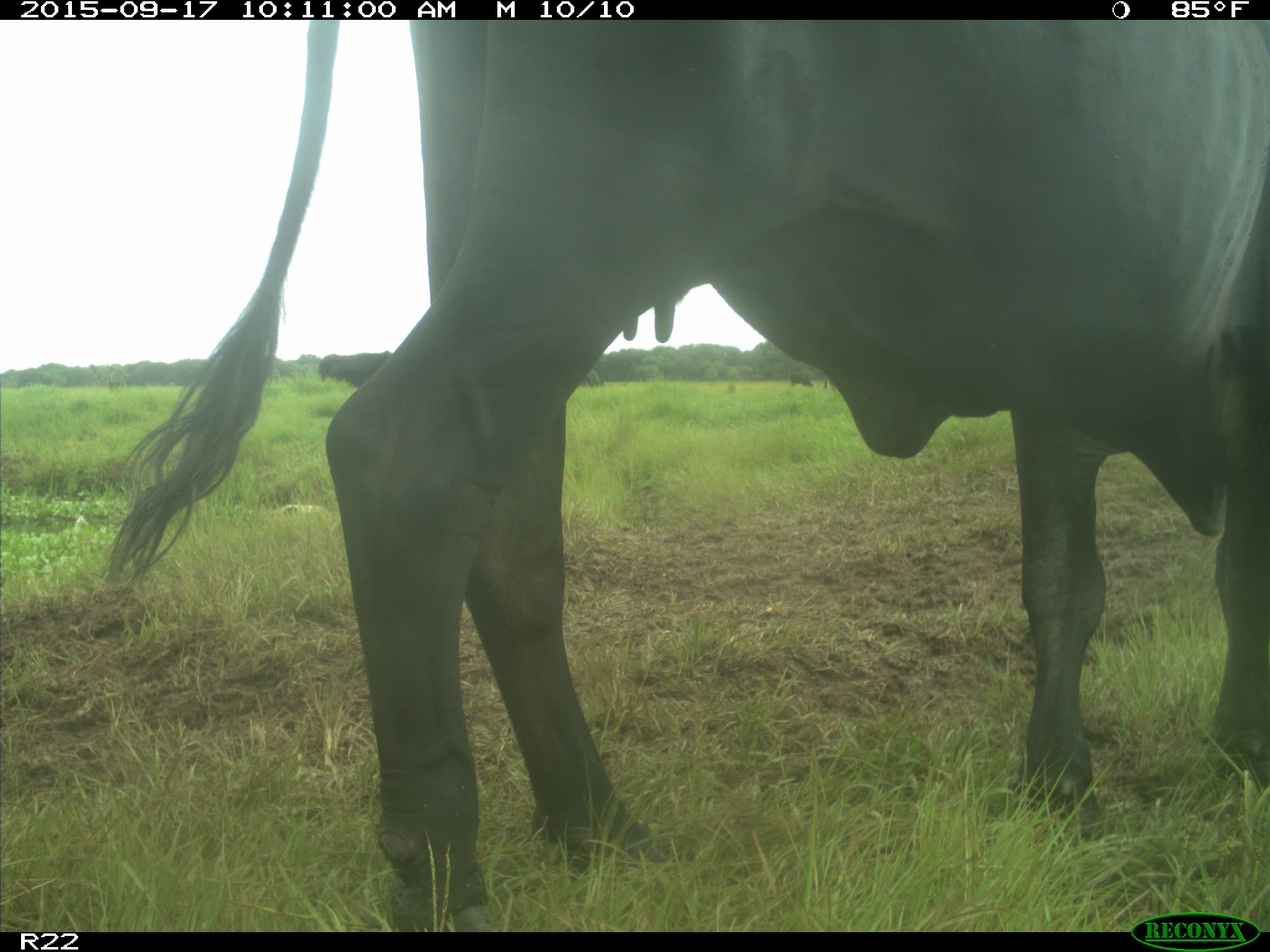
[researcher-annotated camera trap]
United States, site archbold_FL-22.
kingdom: Animalia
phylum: Chordata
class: Mammalia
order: Artiodactyla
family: Bovidae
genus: Bos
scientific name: Bos taurus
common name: domestic cow